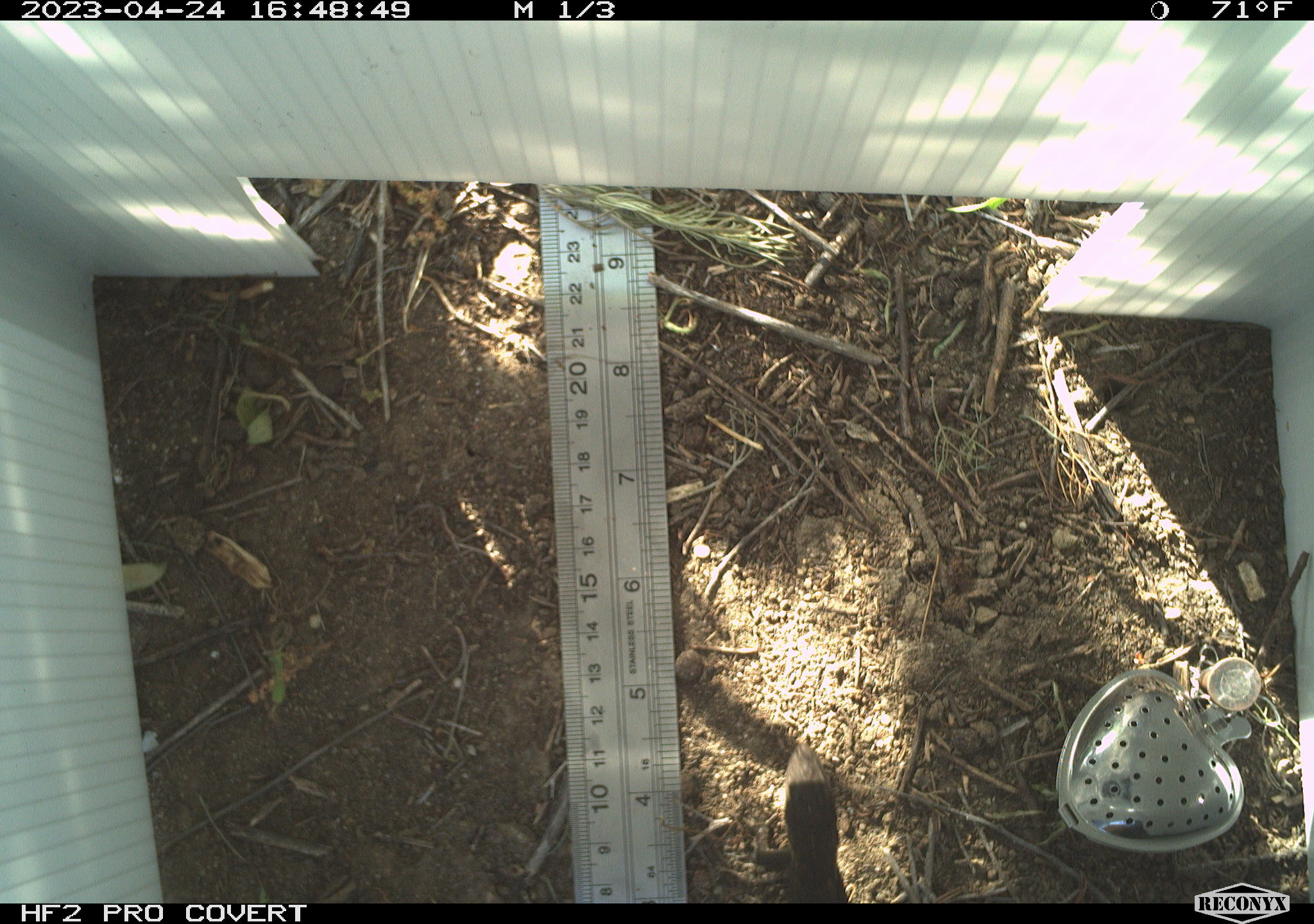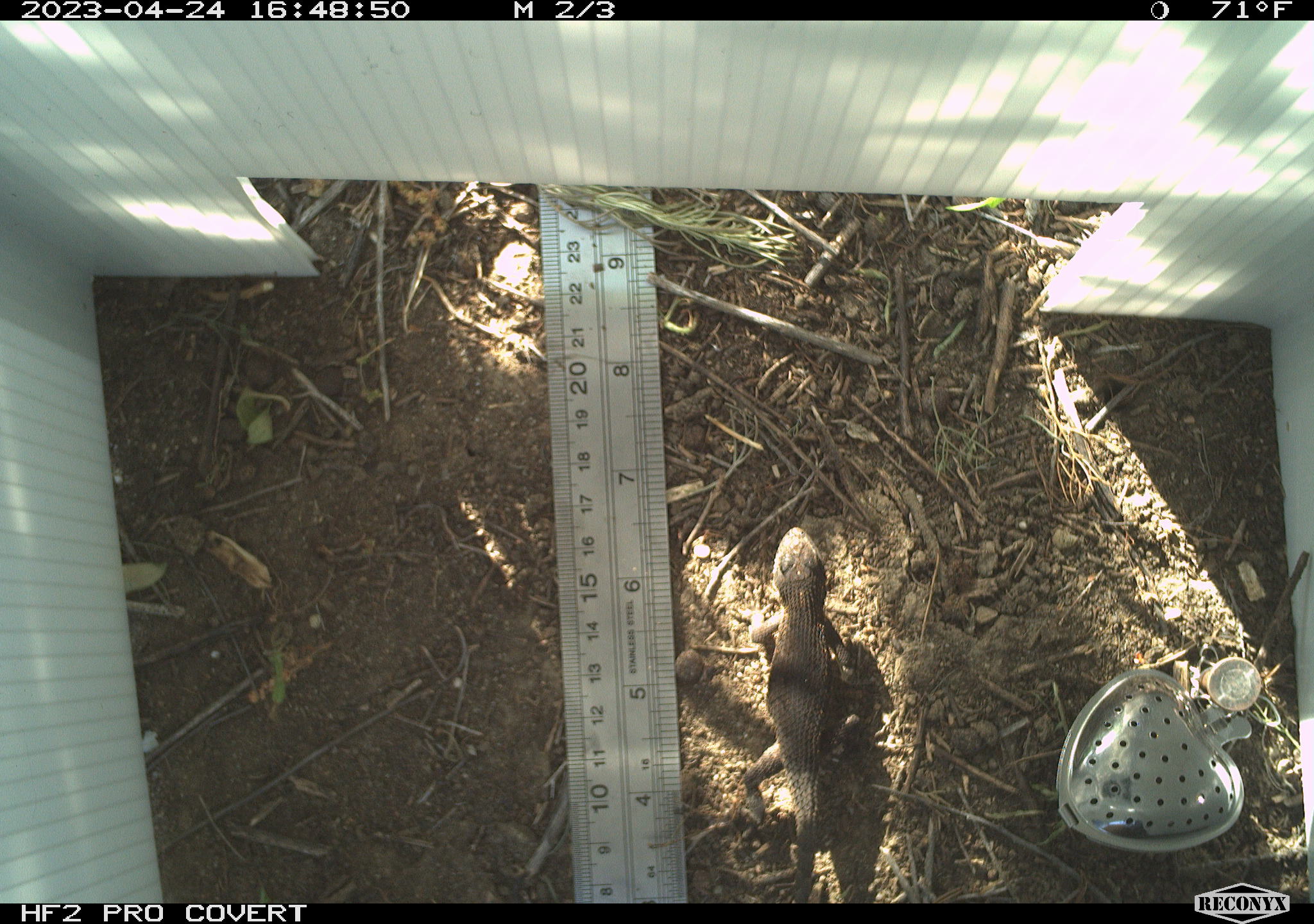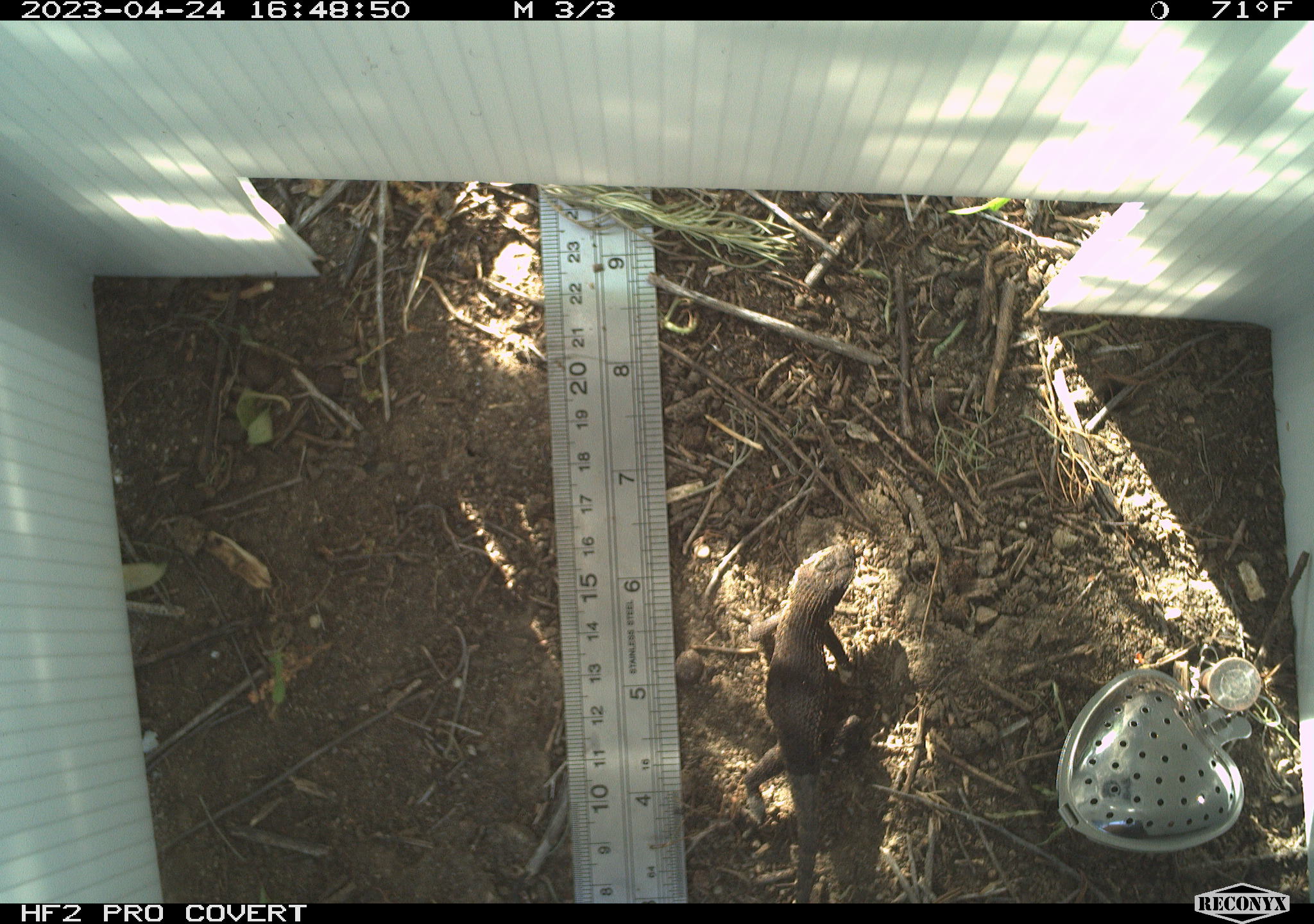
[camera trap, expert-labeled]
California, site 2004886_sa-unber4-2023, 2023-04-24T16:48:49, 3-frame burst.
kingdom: Animalia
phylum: Chordata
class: Reptilia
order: Squamata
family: Phrynosomatidae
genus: Sceloporus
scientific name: Sceloporus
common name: spiny lizards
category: sceloporus species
Sceloporus species (spiny lizards) (Sceloporus).